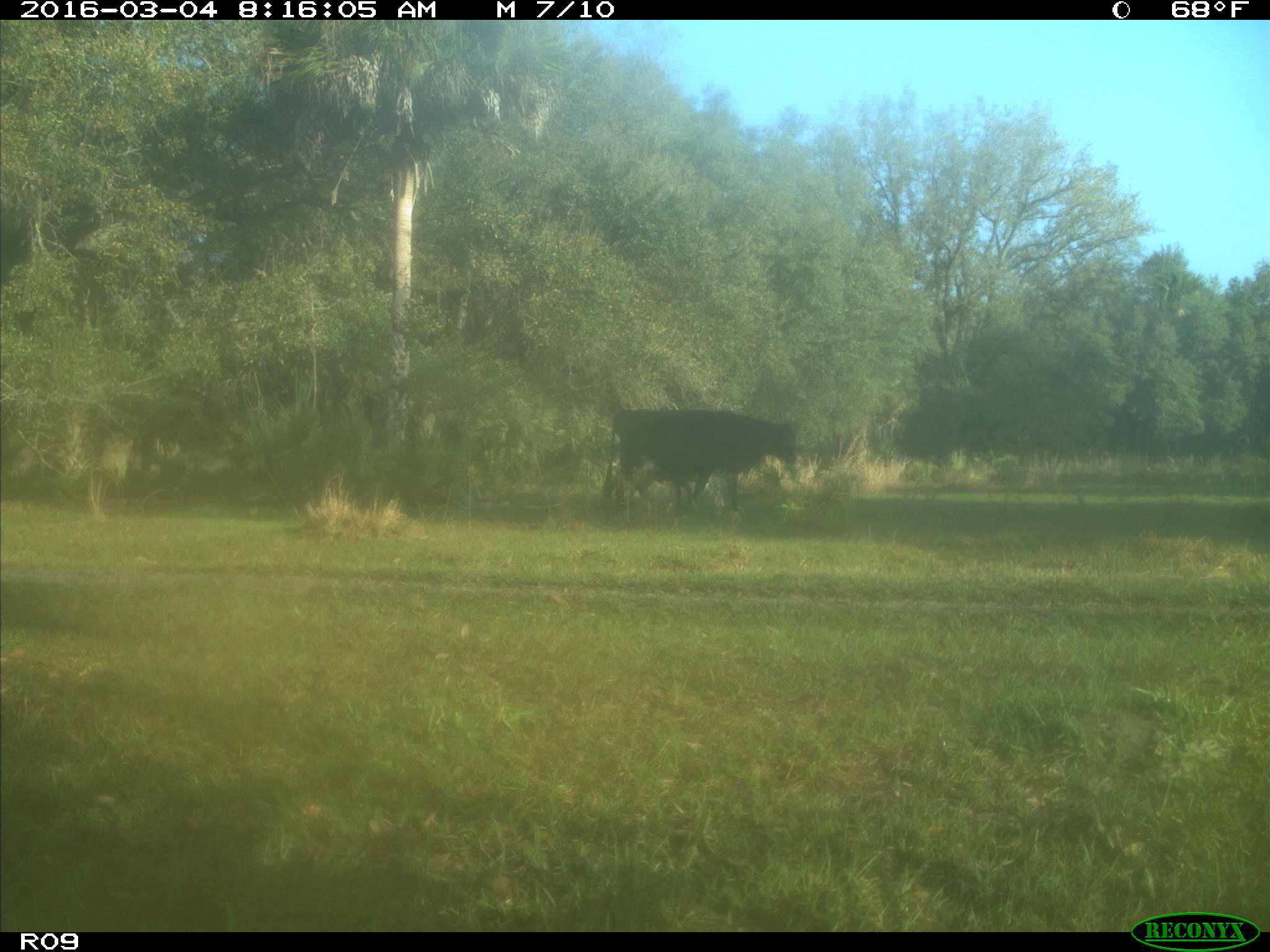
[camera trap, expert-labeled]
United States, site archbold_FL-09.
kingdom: Animalia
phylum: Chordata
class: Mammalia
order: Artiodactyla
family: Bovidae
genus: Bos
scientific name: Bos taurus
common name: domestic cow